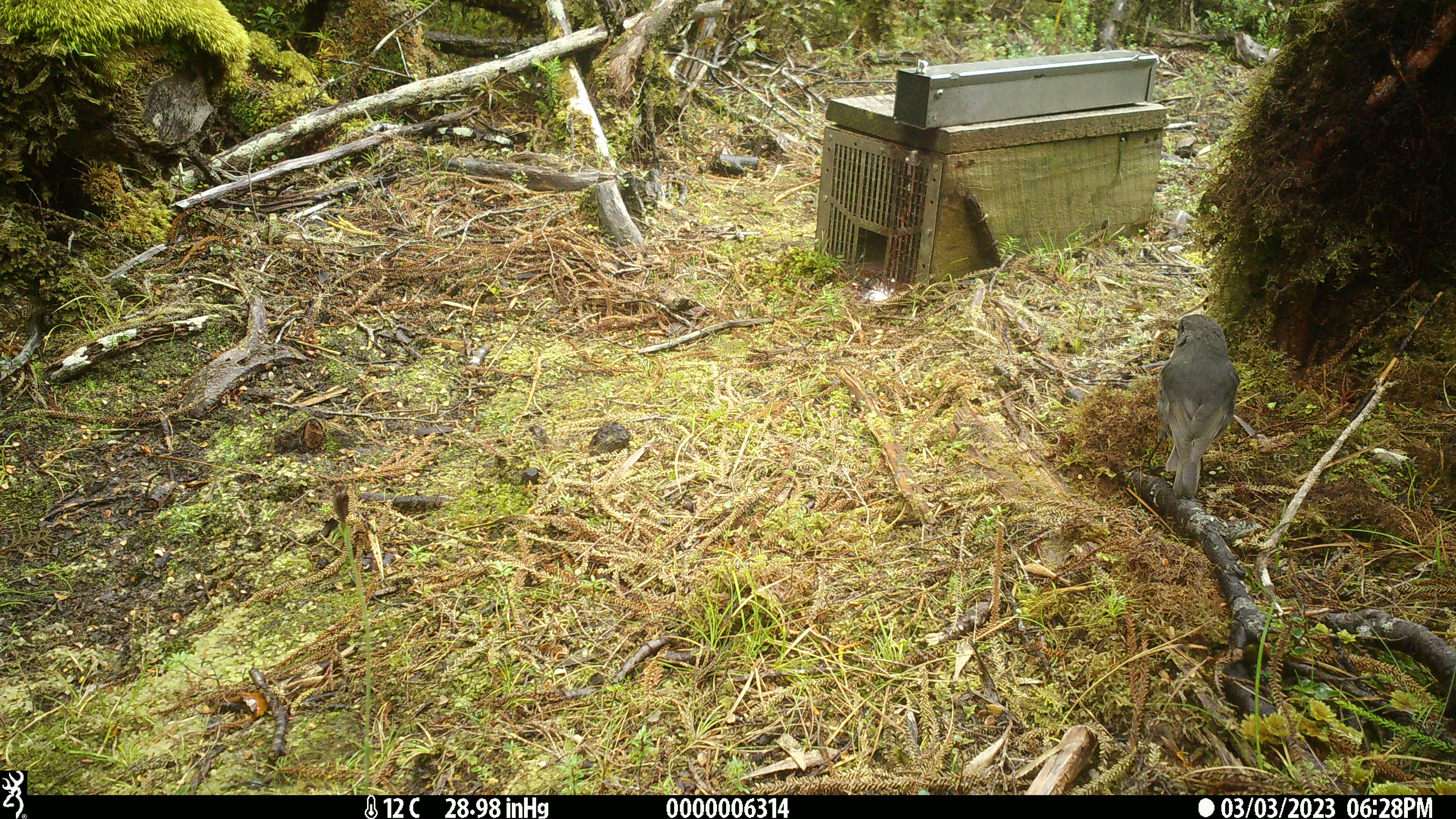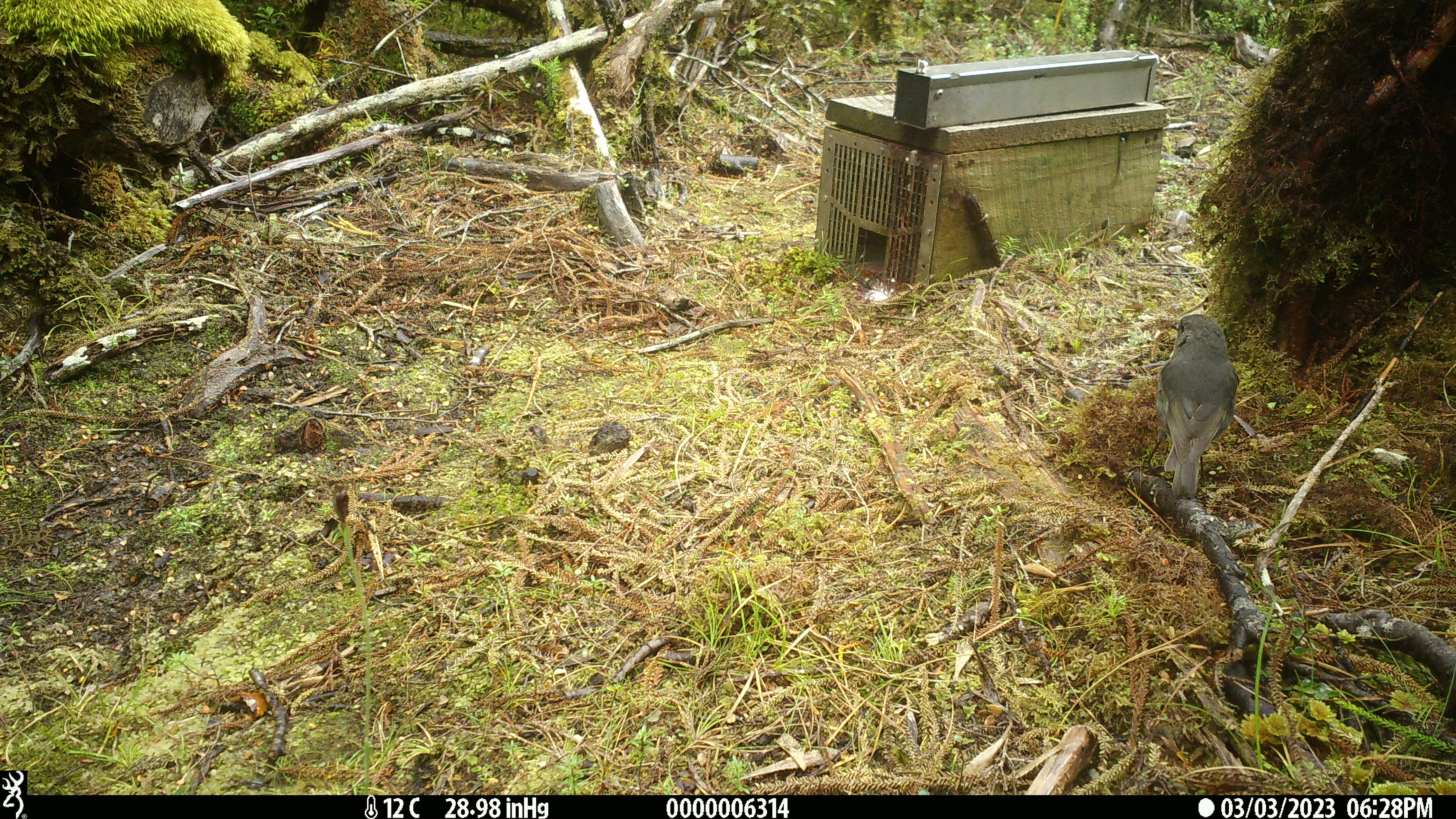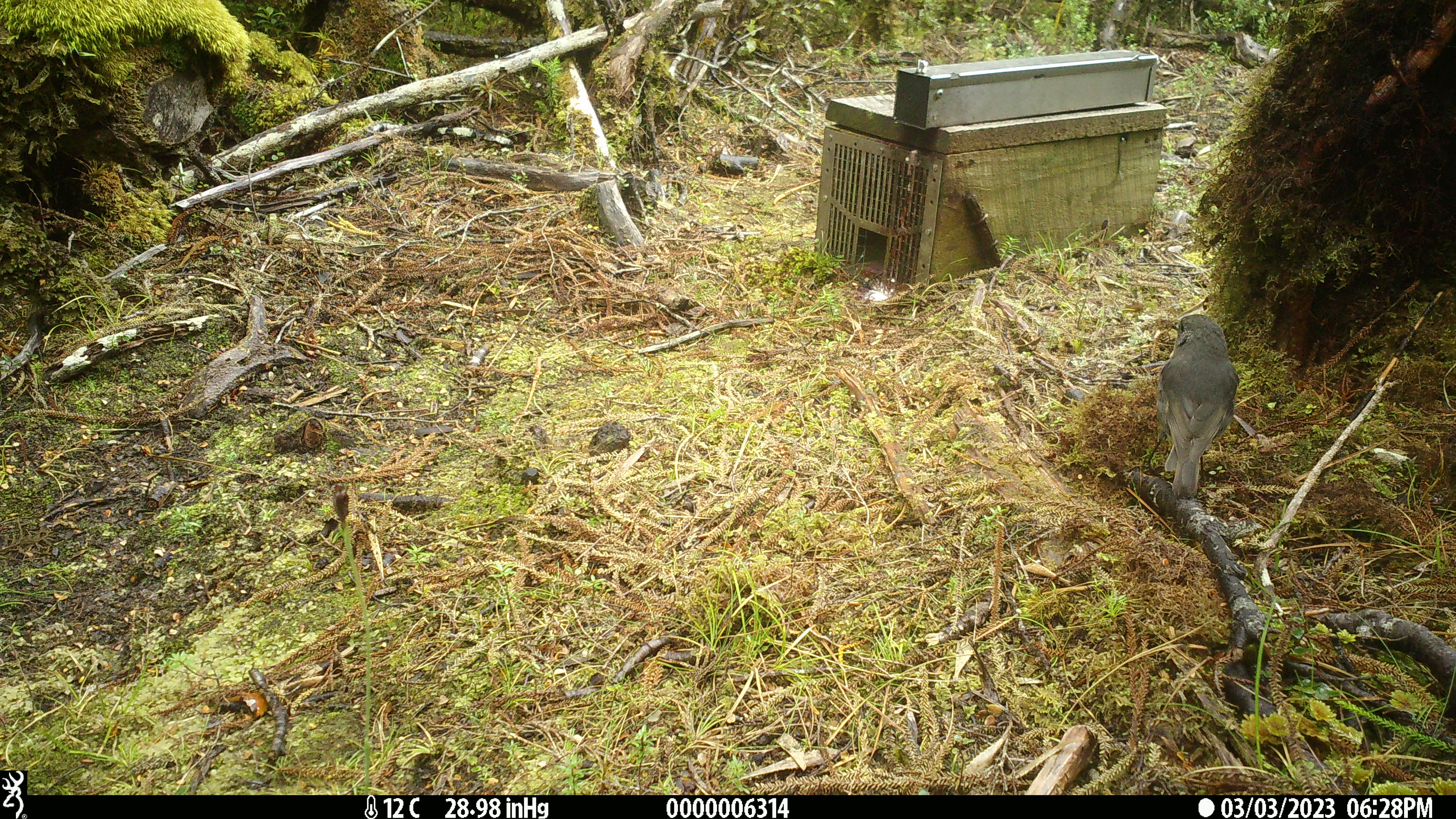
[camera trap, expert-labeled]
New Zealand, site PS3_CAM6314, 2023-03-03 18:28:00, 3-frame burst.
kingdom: Animalia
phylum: Chordata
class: Aves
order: Passeriformes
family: Petroicidae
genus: Petroica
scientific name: Petroica australis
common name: new zealand robin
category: robin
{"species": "robin (new zealand robin) (Petroica australis)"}